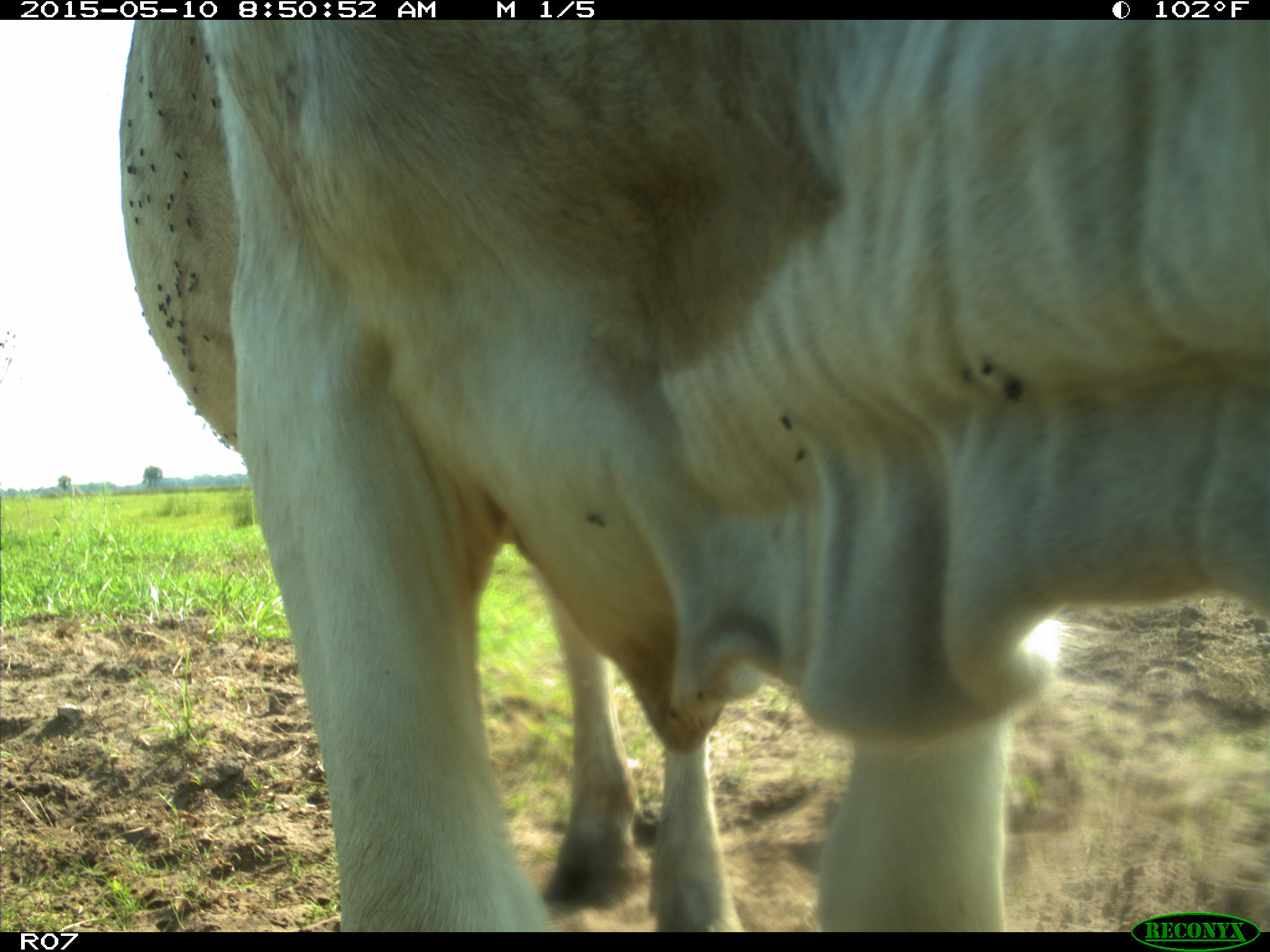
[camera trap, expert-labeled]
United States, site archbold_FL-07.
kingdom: Animalia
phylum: Chordata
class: Mammalia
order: Artiodactyla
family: Bovidae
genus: Bos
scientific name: Bos taurus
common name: domestic cow